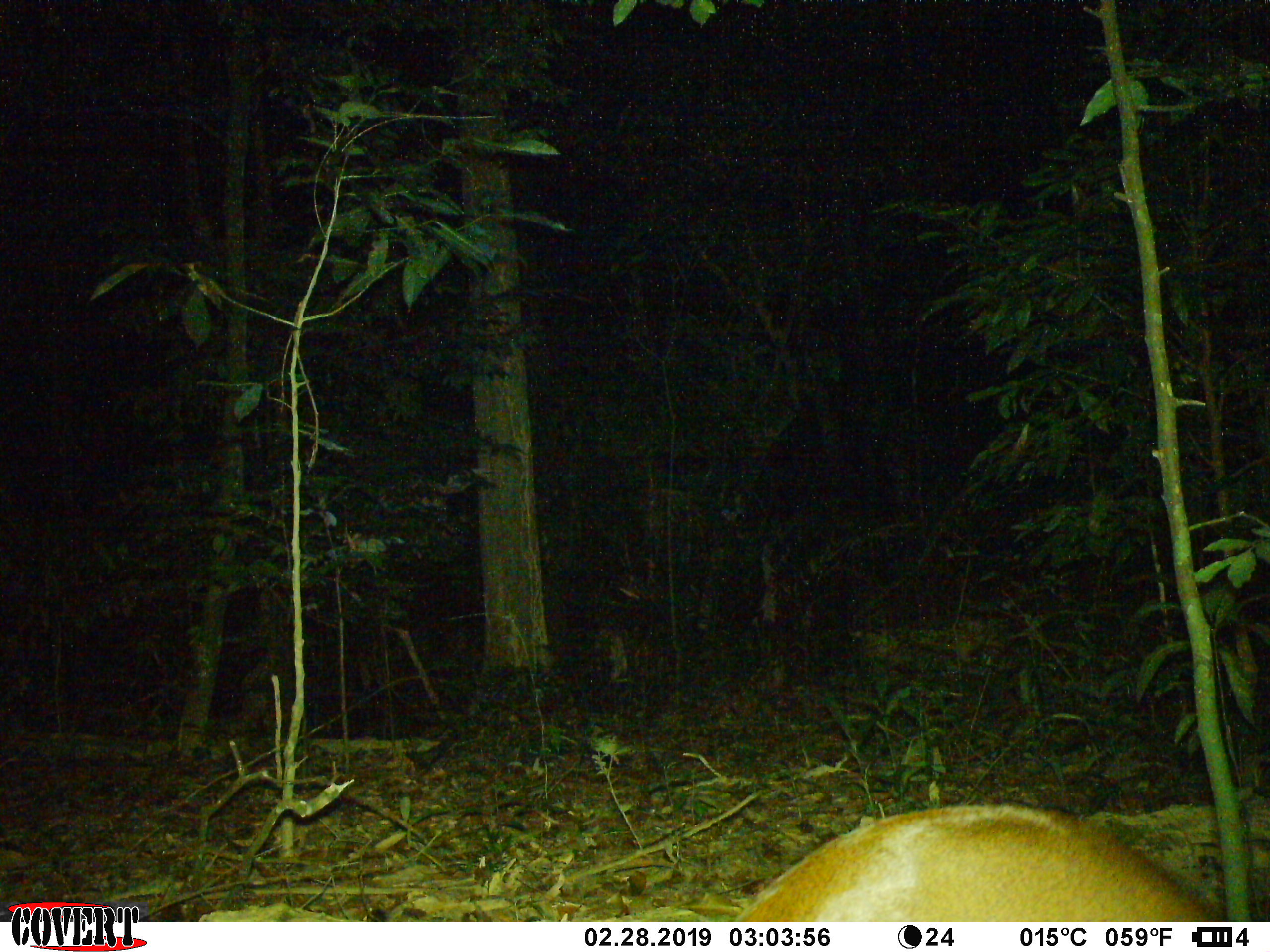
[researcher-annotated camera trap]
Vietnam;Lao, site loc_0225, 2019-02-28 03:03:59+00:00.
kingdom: Animalia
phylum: Chordata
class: Mammalia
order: Artiodactyla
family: Cervidae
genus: Muntiacus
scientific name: Muntiacus vuquangensis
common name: large-antlered muntjac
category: large antlered muntjac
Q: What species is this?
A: Large antlered muntjac (large-antlered muntjac) (Muntiacus vuquangensis).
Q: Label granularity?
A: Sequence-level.